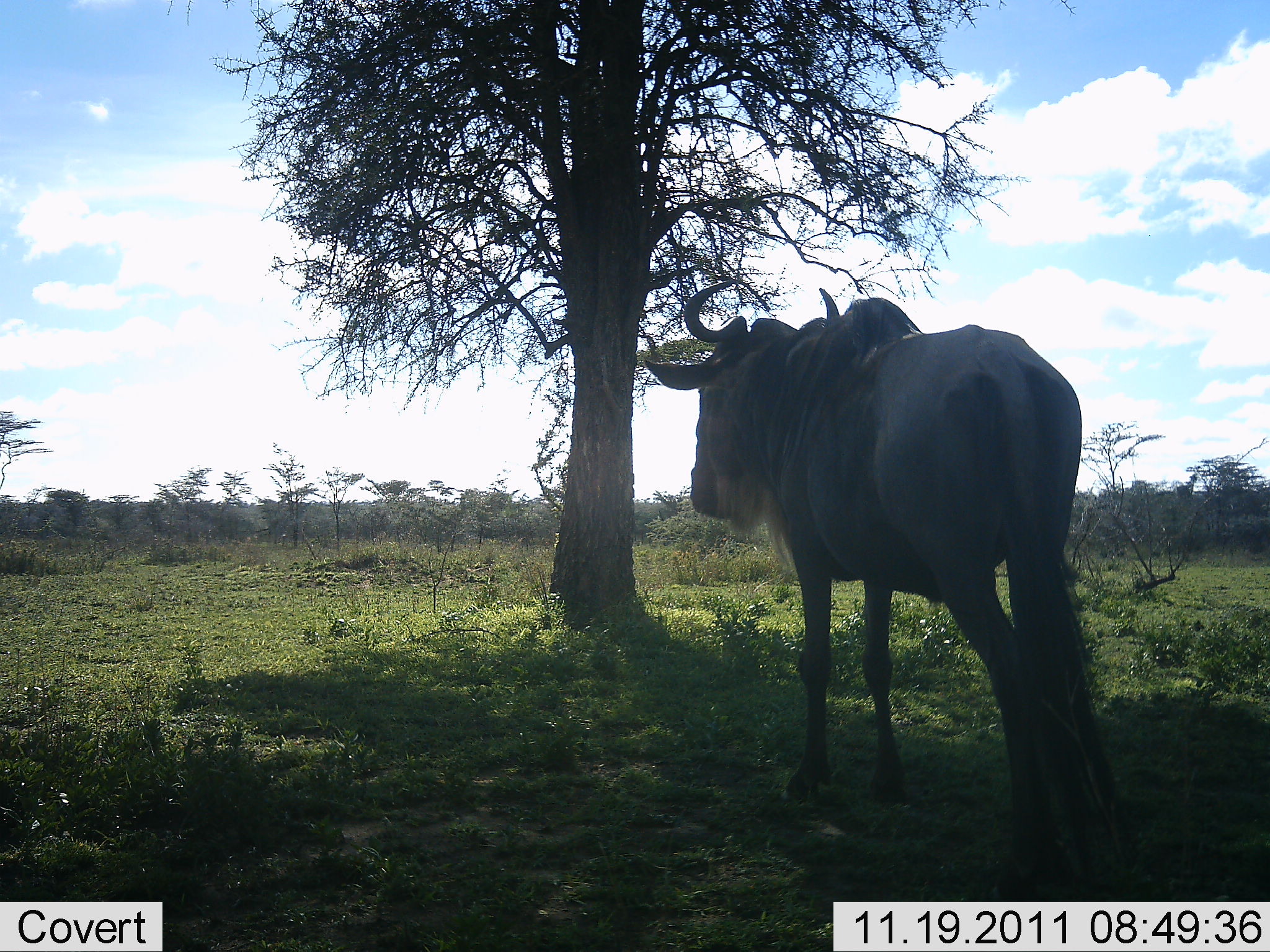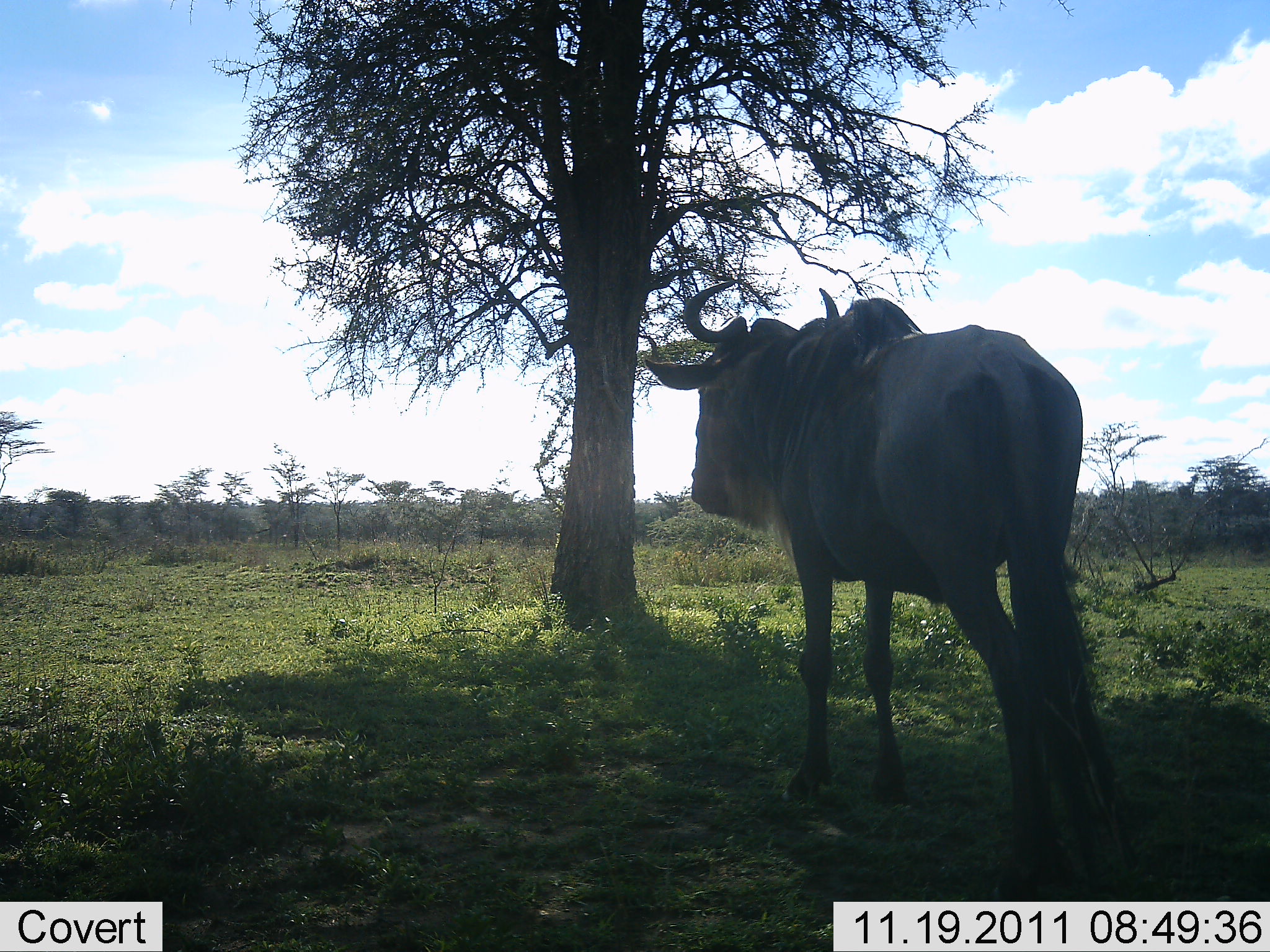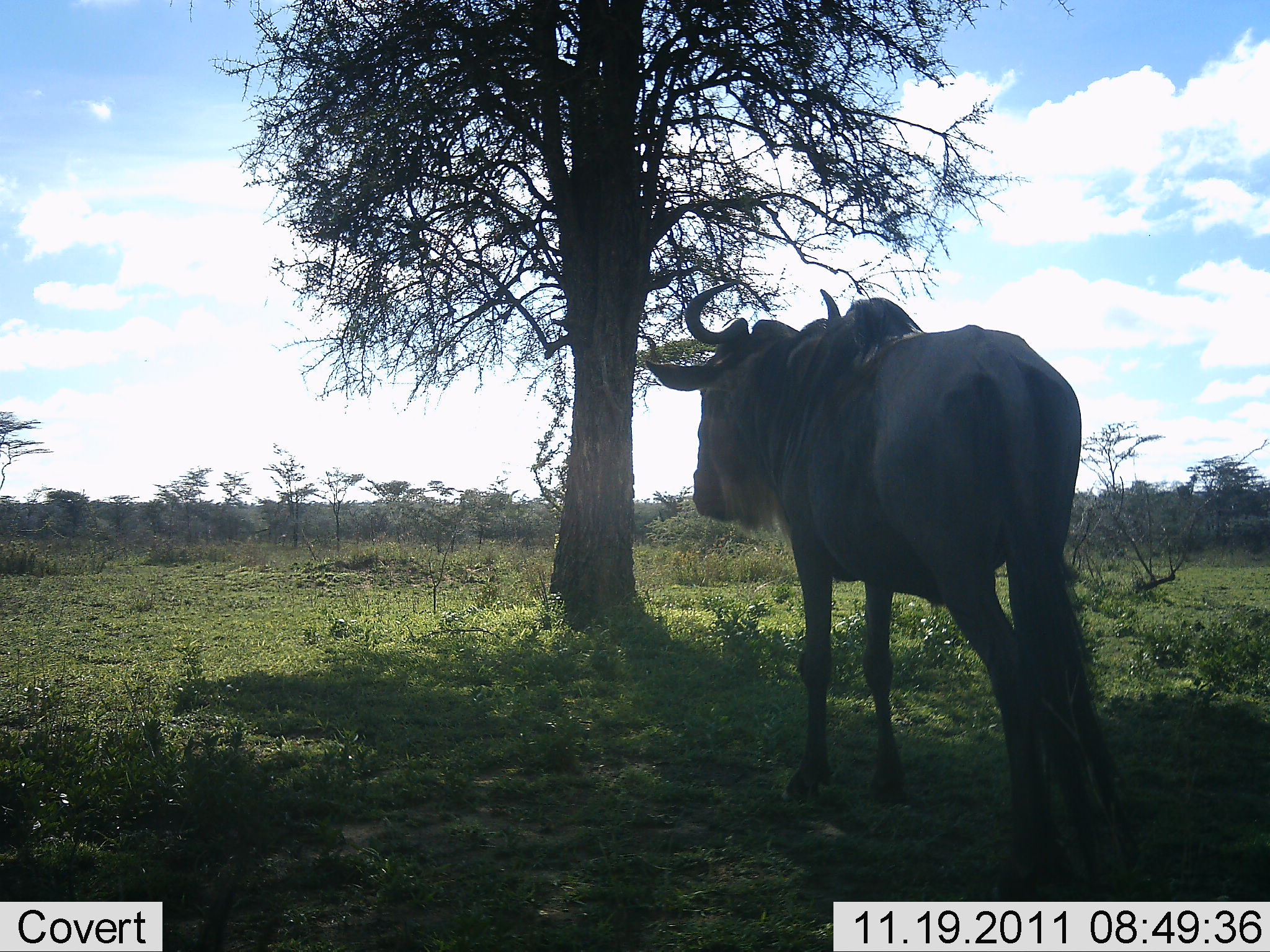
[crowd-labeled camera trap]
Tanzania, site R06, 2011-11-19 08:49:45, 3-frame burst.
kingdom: Animalia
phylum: Chordata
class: Mammalia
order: Artiodactyla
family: Bovidae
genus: Connochaetes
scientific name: Connochaetes taurinus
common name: blue wildebeest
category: wildebeest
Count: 1.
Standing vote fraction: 83%.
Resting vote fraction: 33%.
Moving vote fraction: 0%.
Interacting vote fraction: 0%.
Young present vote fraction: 0%.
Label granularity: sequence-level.